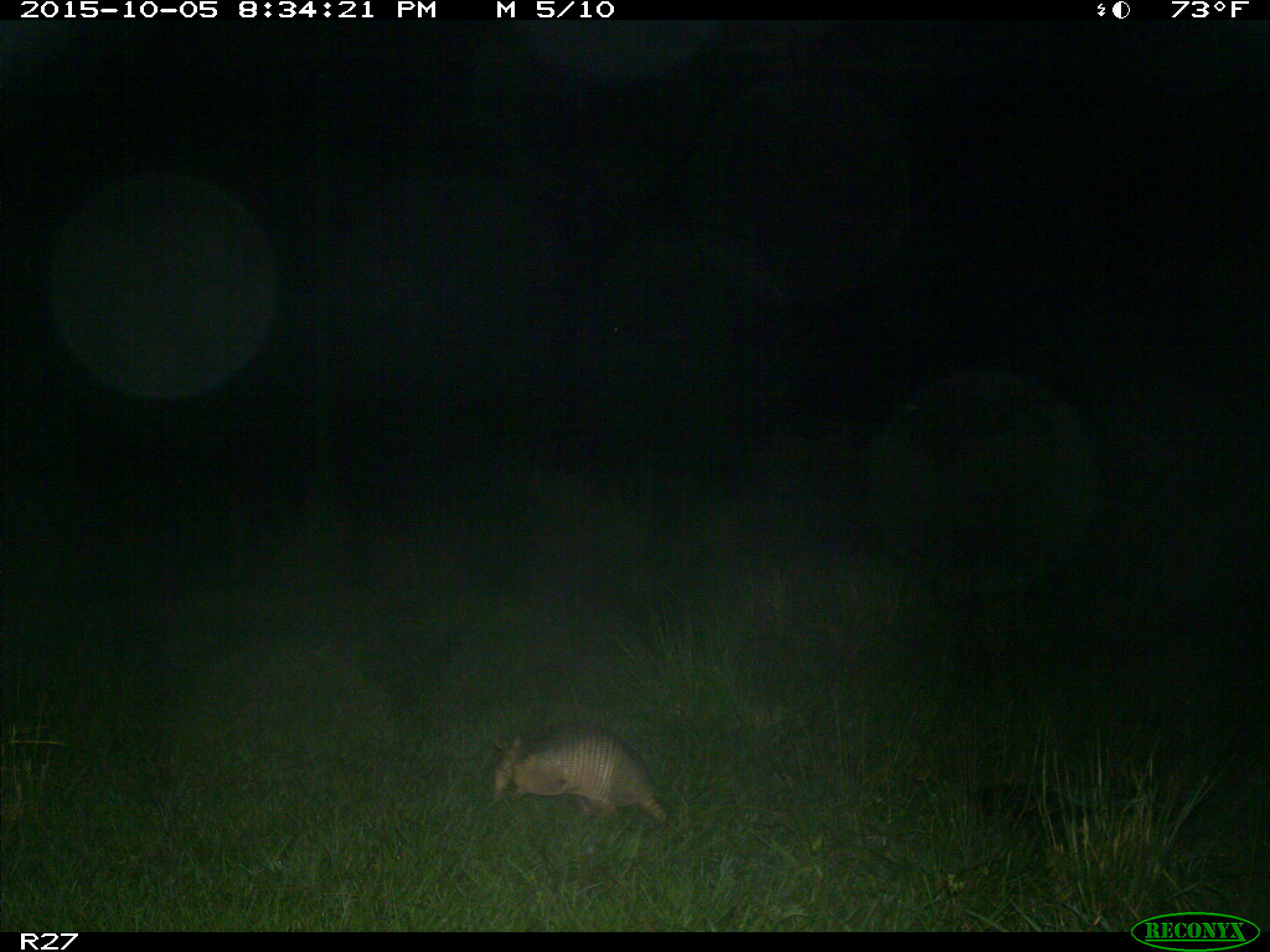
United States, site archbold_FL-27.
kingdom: Animalia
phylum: Chordata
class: Mammalia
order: Cingulata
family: Dasypodidae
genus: Dasypus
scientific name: Dasypus novemcinctus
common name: nine-banded armadillo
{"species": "Dasypus novemcinctus (nine-banded armadillo)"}